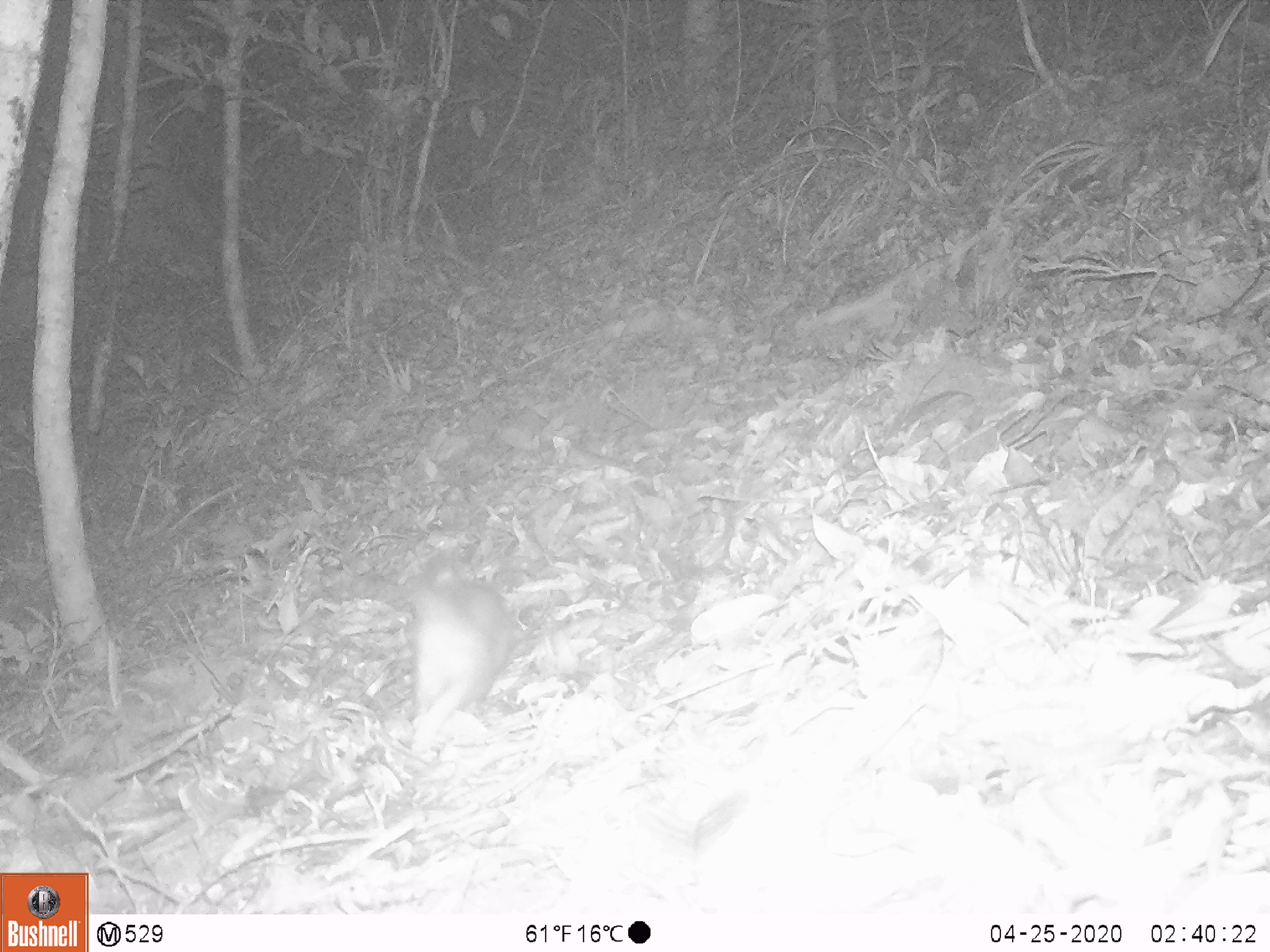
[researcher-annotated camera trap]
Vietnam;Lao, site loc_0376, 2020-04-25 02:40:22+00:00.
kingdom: Animalia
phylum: Chordata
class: Mammalia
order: Carnivora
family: Mustelidae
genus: Melogale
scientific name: Melogale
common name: ferret badger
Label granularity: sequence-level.